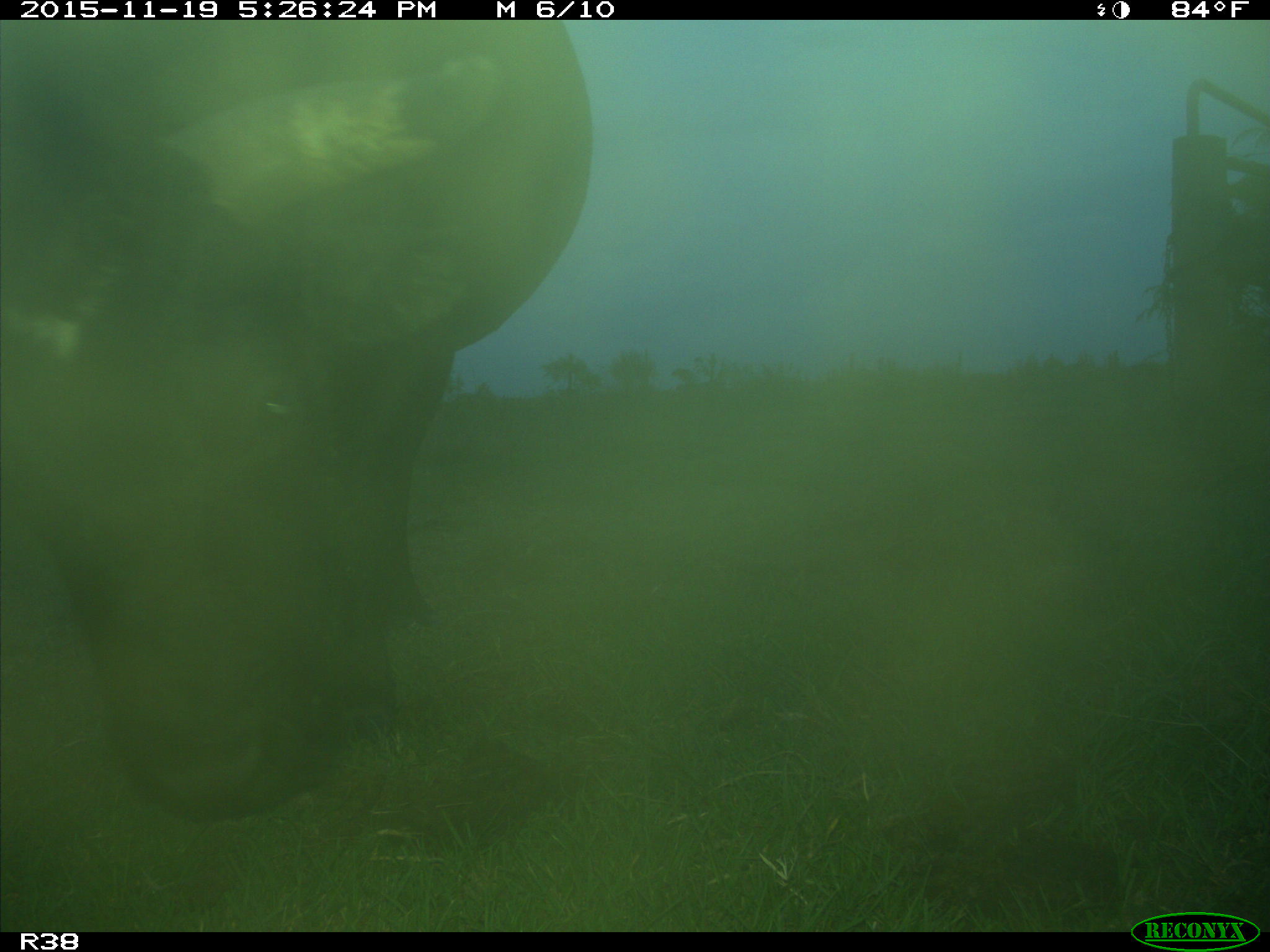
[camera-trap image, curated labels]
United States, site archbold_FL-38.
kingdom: Animalia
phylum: Chordata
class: Mammalia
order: Artiodactyla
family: Bovidae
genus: Bos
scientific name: Bos taurus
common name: domestic cow